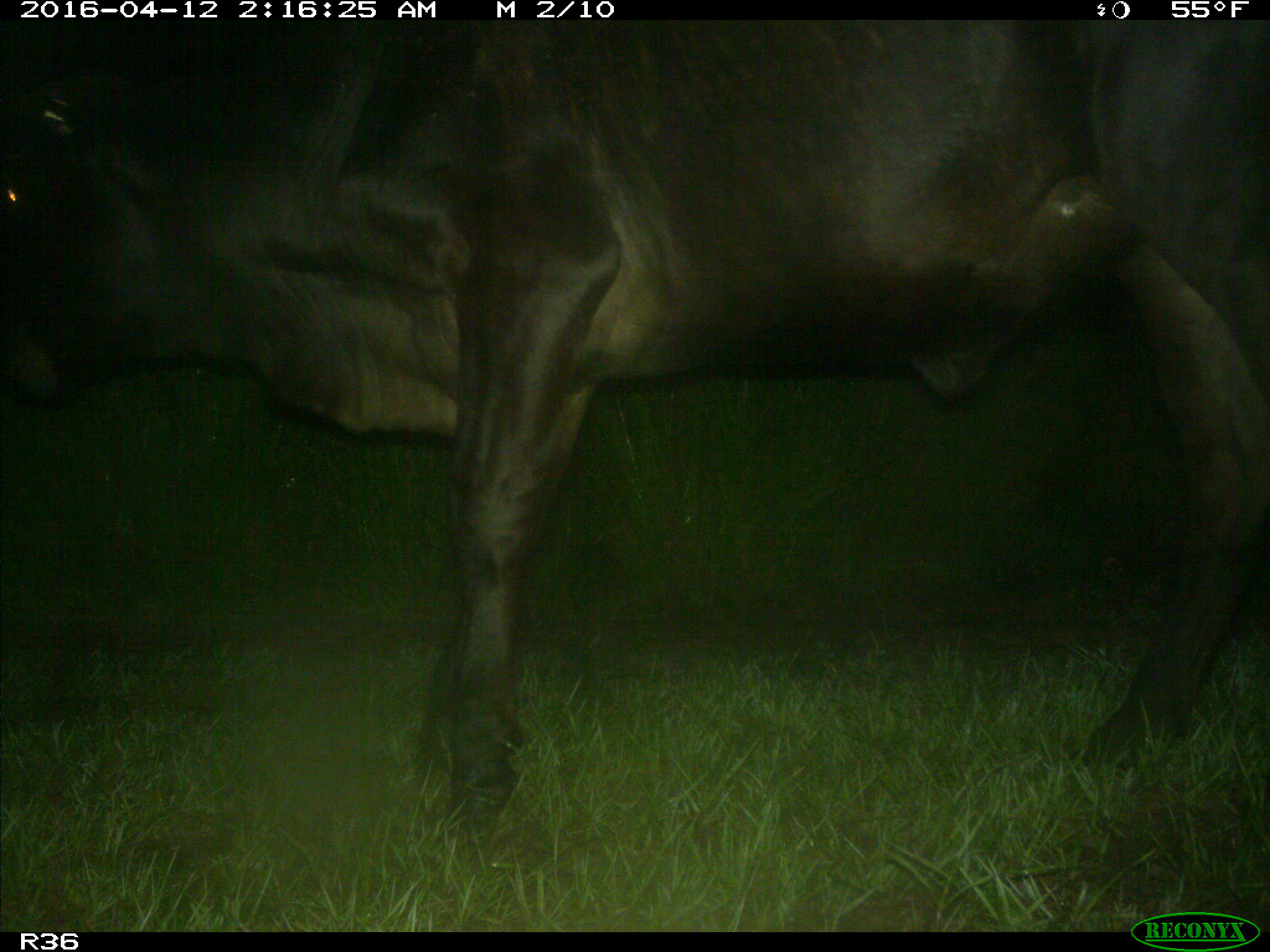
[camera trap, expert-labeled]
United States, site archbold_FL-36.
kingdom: Animalia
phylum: Chordata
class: Mammalia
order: Artiodactyla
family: Bovidae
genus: Bos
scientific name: Bos taurus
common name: domestic cow